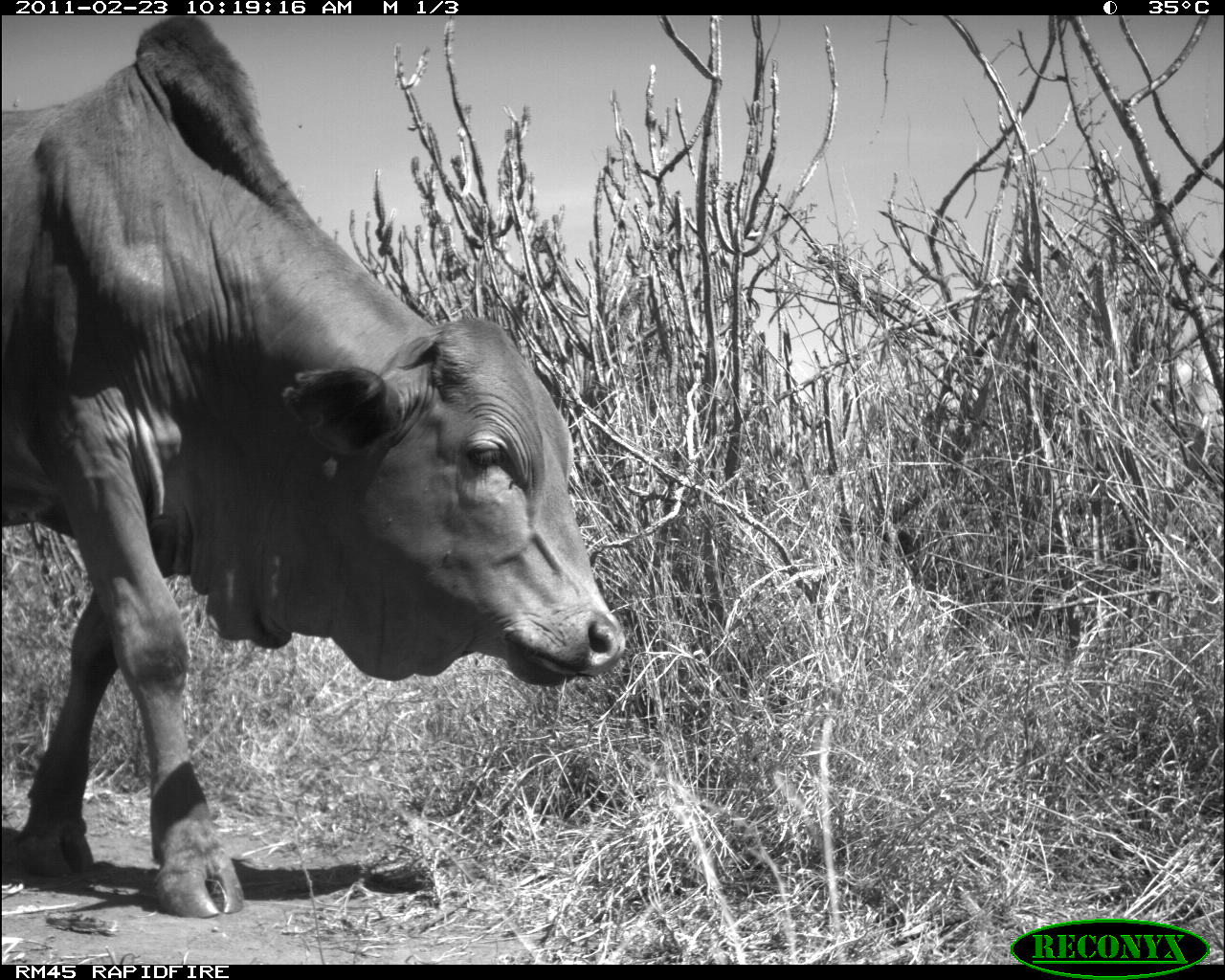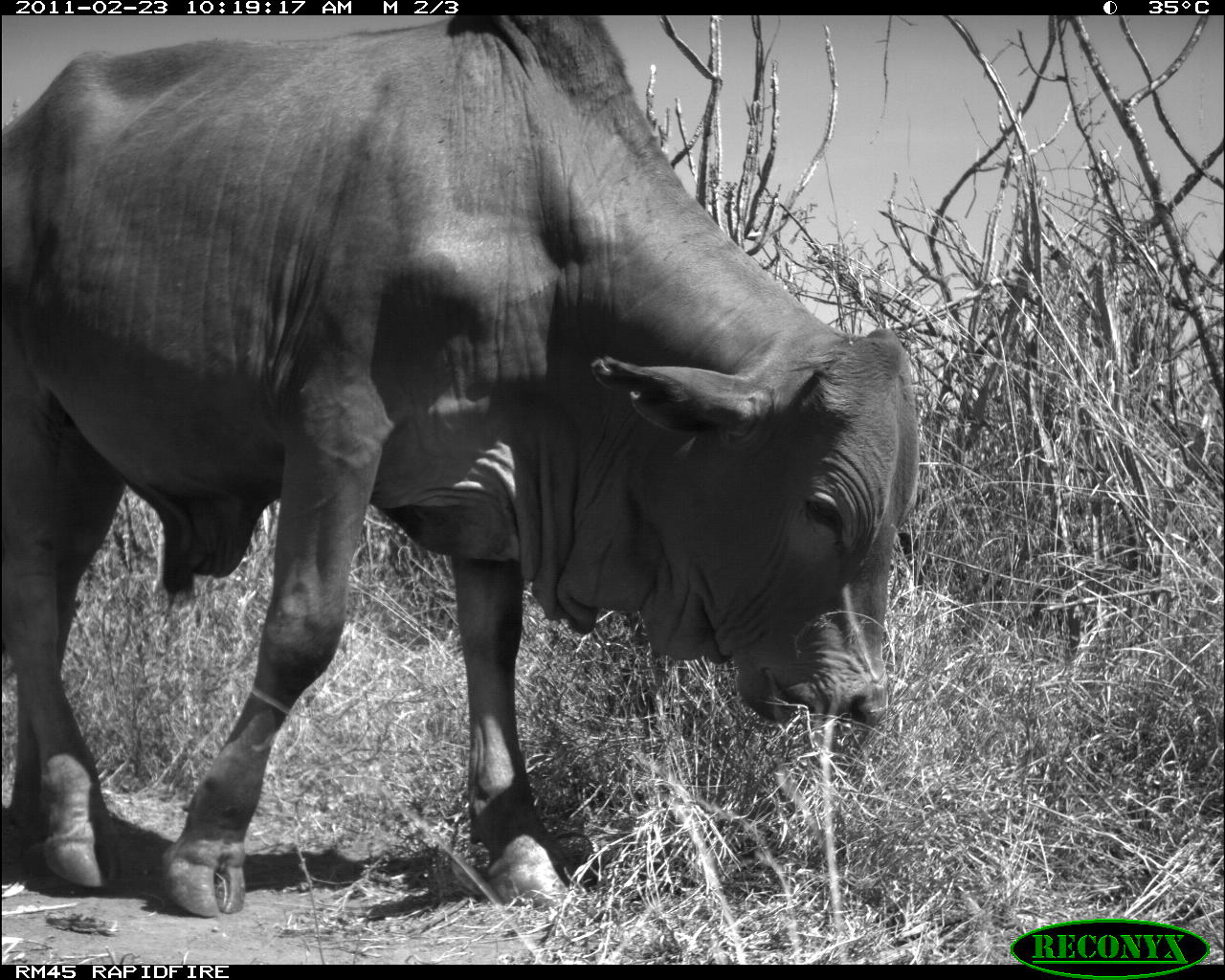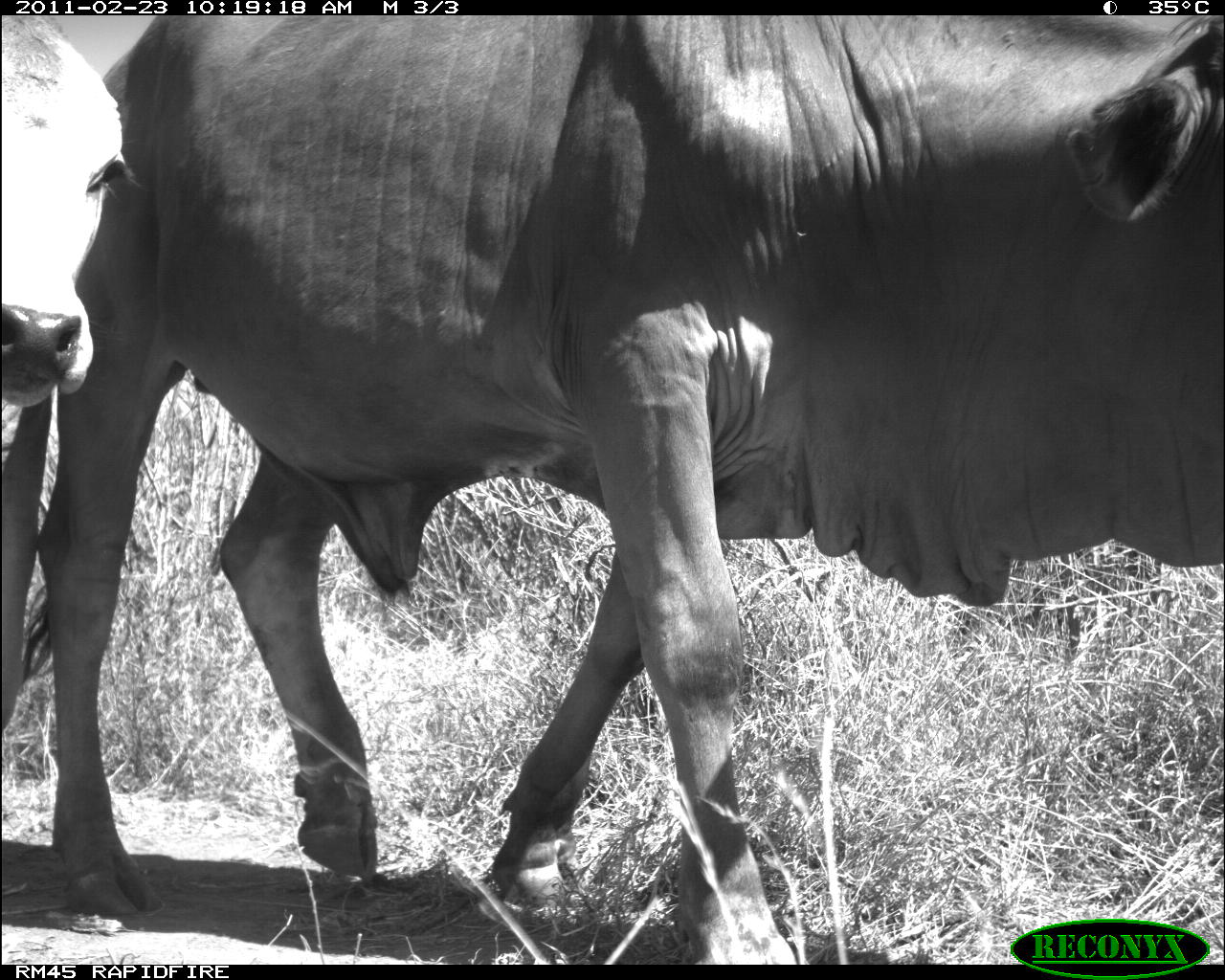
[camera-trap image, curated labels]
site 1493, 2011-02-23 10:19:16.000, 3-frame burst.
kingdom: Animalia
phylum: Chordata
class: Mammalia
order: Artiodactyla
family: Bovidae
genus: Bos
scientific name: Bos taurus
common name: domestic cattle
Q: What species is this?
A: Bos taurus (domestic cattle).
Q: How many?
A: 2.